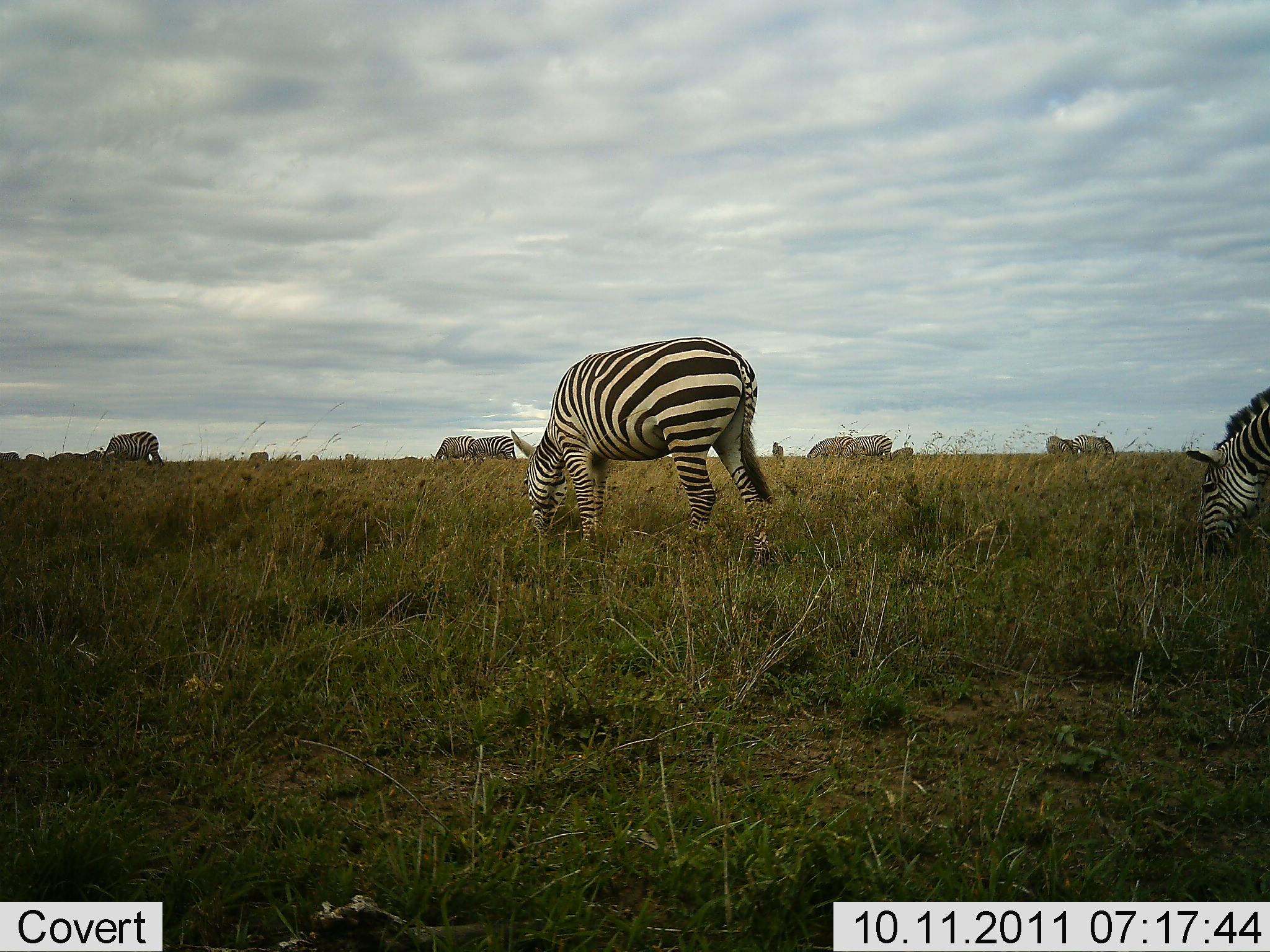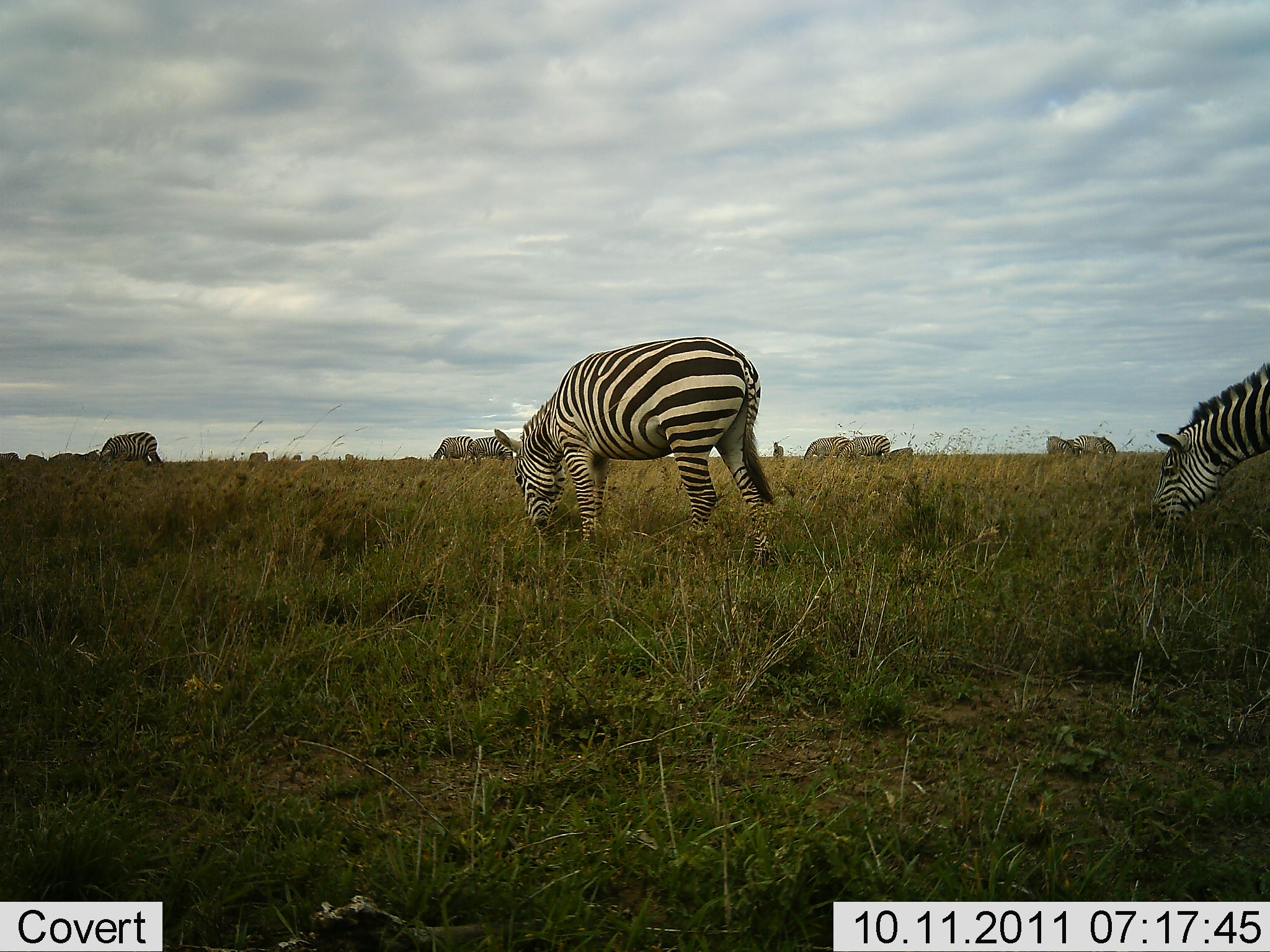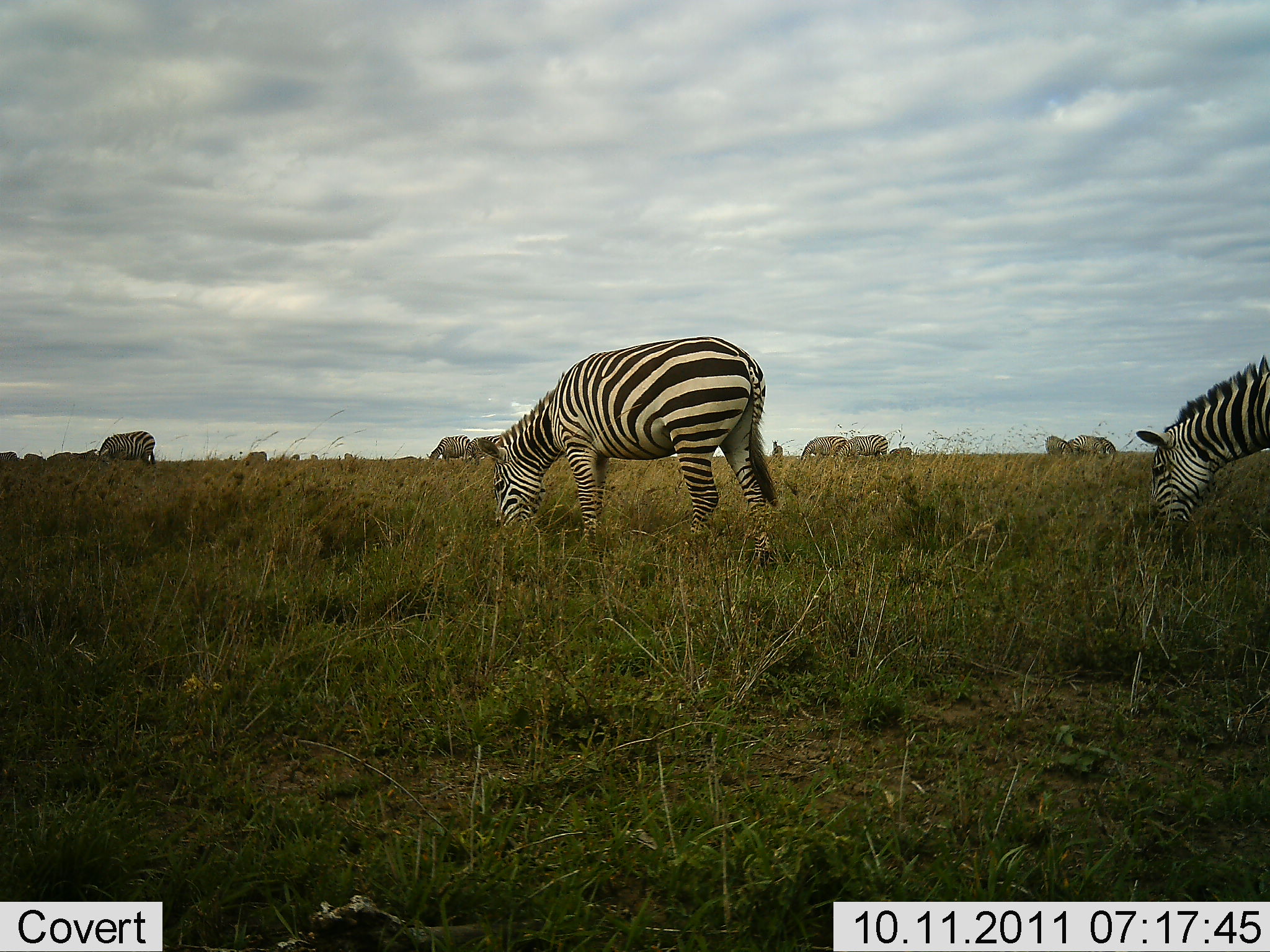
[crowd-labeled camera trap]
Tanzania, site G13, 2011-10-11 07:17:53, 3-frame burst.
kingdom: Animalia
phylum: Chordata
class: Mammalia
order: Perissodactyla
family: Equidae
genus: Equus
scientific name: Equus quagga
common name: plains zebra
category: zebra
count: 11-50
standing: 20%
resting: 0%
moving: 0%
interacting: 0%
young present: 0%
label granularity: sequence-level